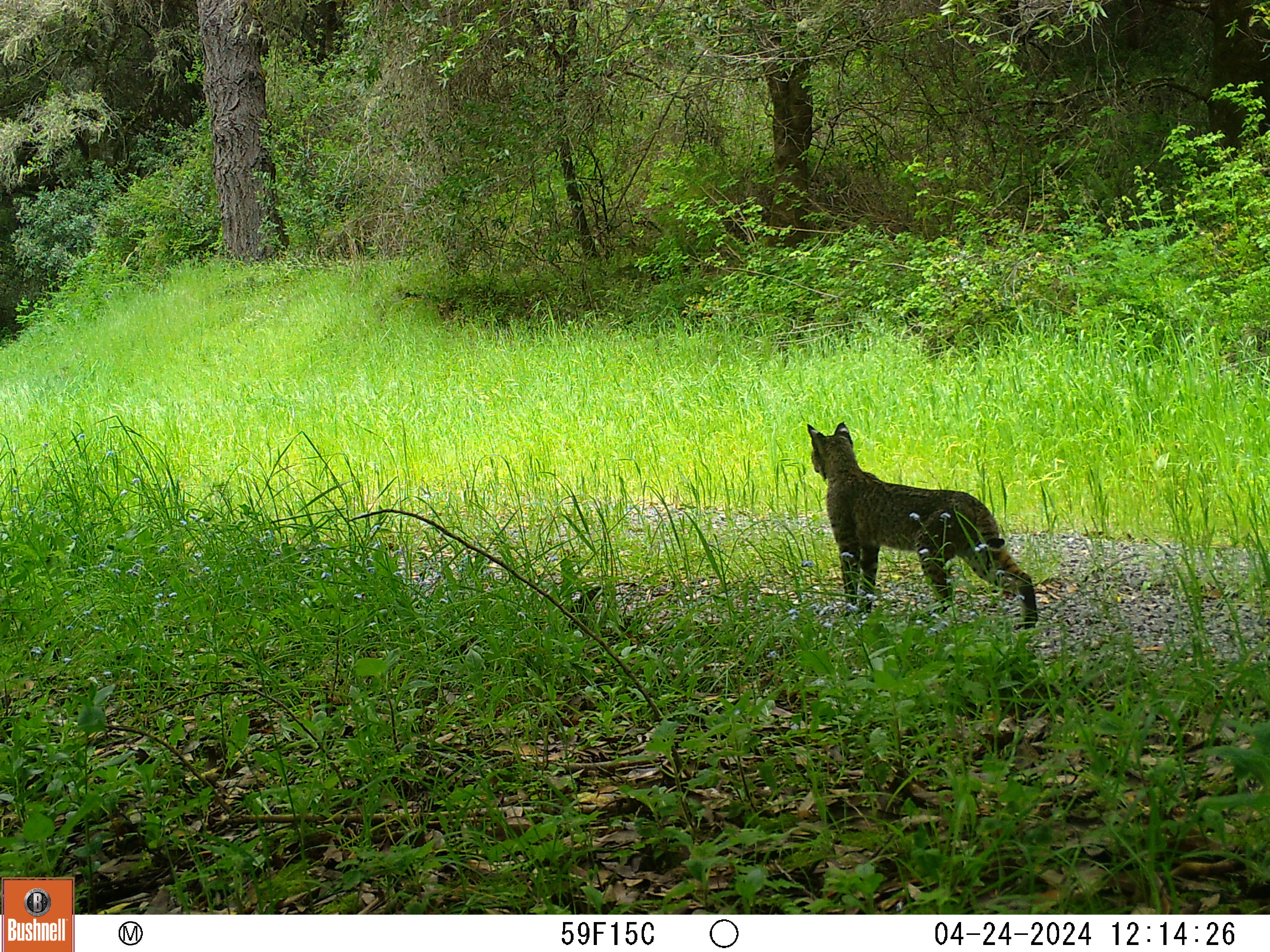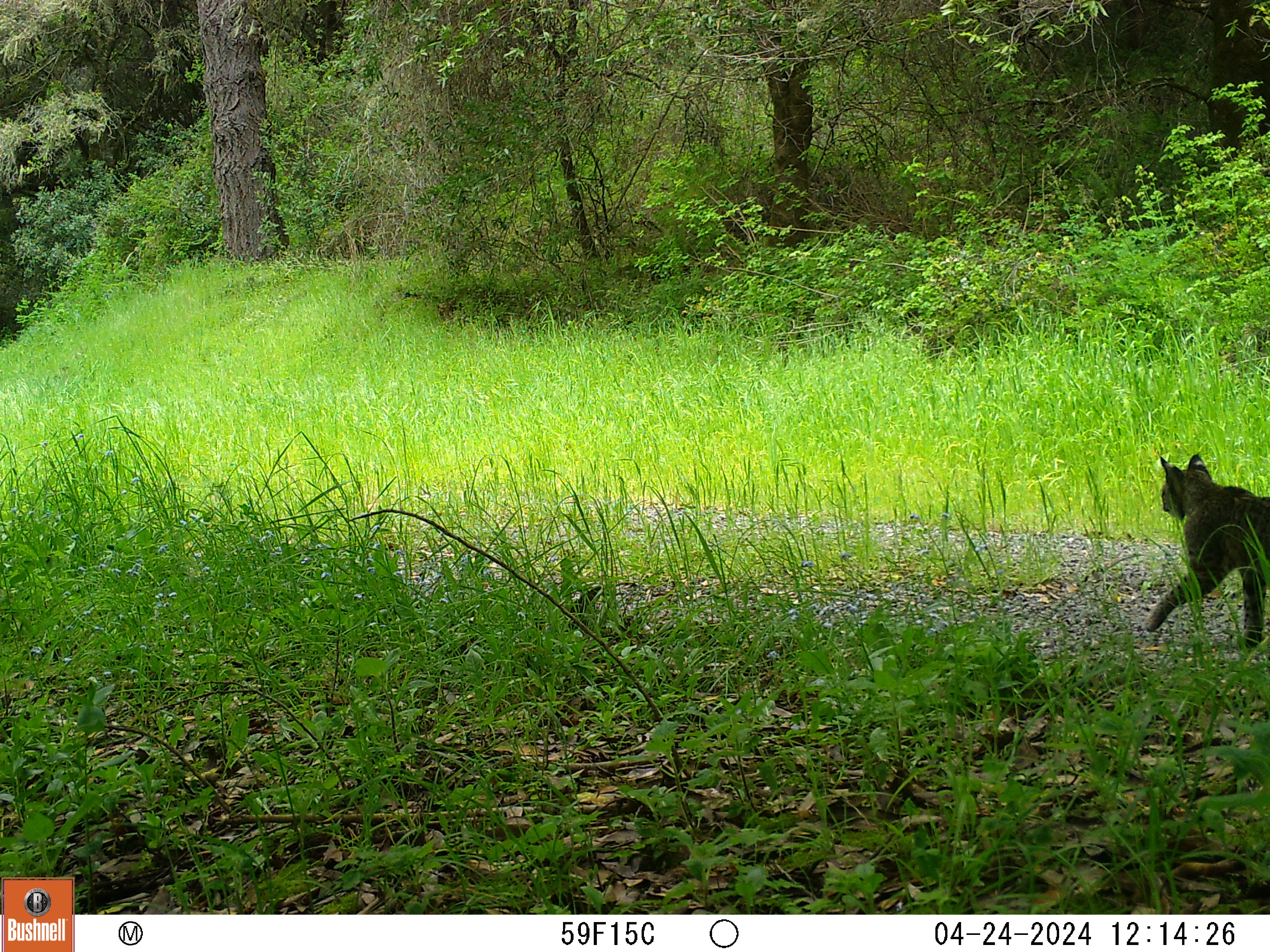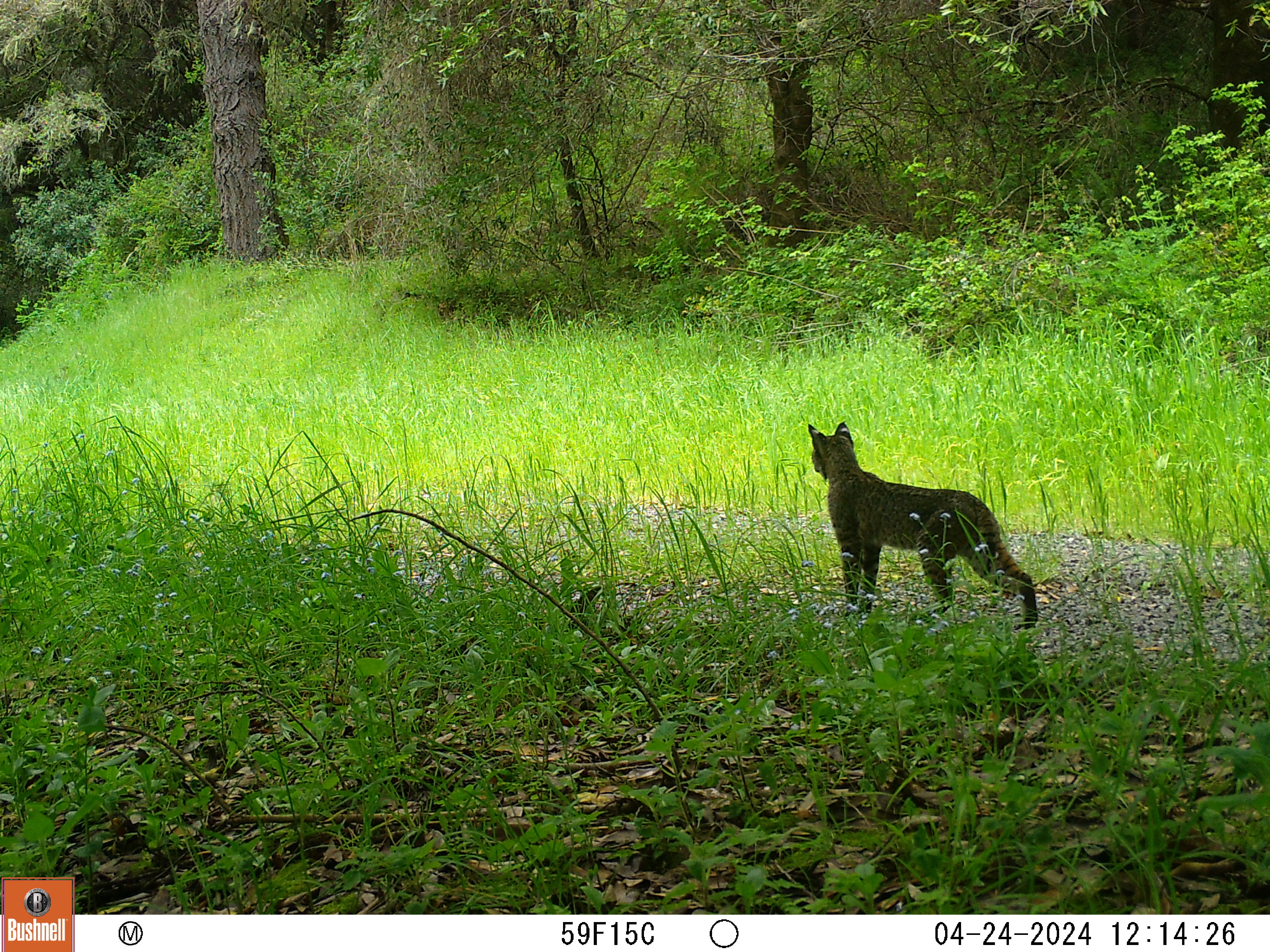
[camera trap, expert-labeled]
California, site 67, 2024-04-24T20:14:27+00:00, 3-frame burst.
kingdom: Animalia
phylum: Chordata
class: Mammalia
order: Carnivora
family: Felidae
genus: Lynx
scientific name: Lynx rufus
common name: bobcat